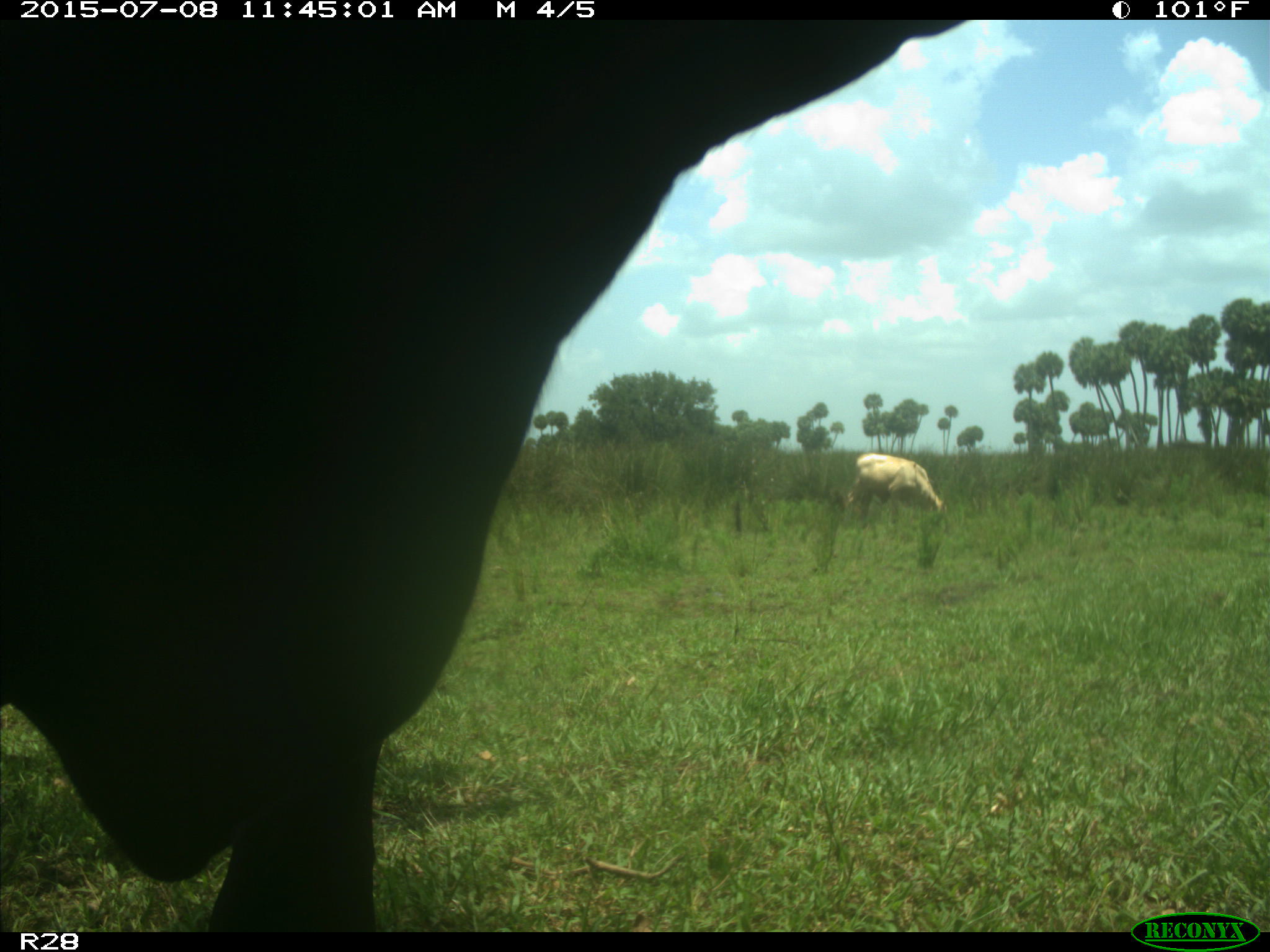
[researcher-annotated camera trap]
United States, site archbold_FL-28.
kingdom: Animalia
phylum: Chordata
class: Mammalia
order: Artiodactyla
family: Bovidae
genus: Bos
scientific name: Bos taurus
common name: domestic cow